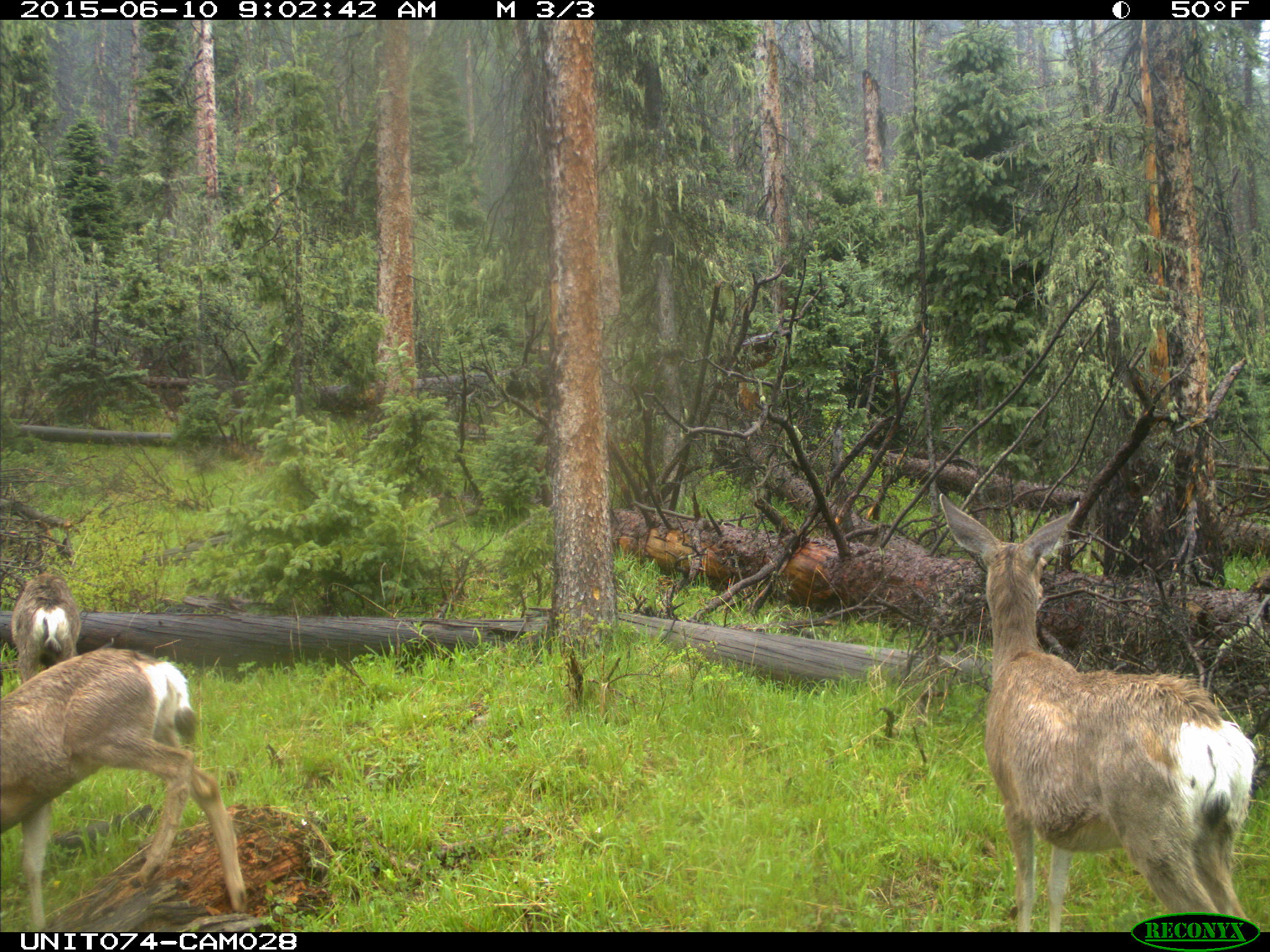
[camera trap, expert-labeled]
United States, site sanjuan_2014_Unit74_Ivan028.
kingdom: Animalia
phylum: Chordata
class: Mammalia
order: Artiodactyla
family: Cervidae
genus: Odocoileus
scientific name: Odocoileus hemionus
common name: mule deer